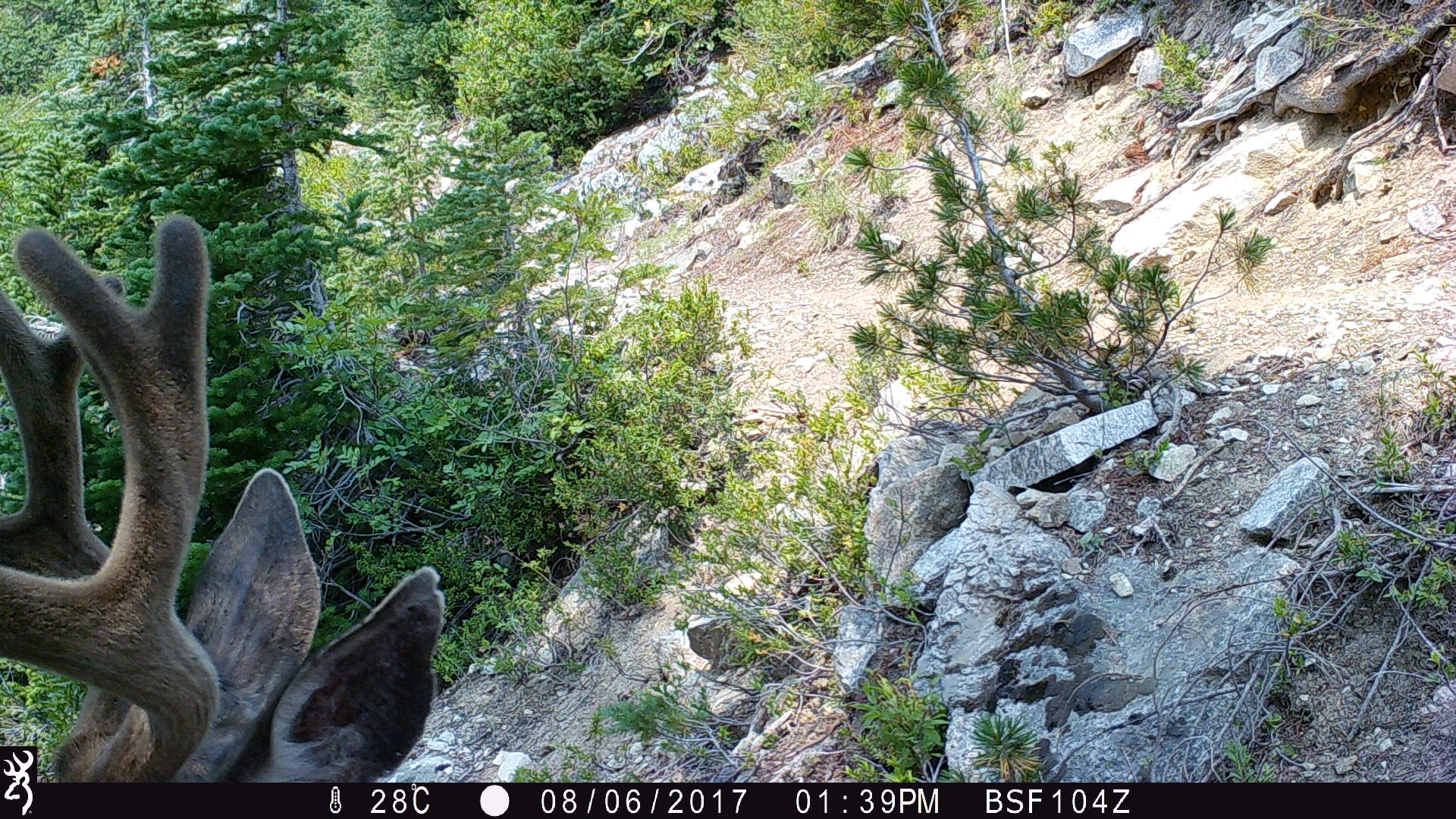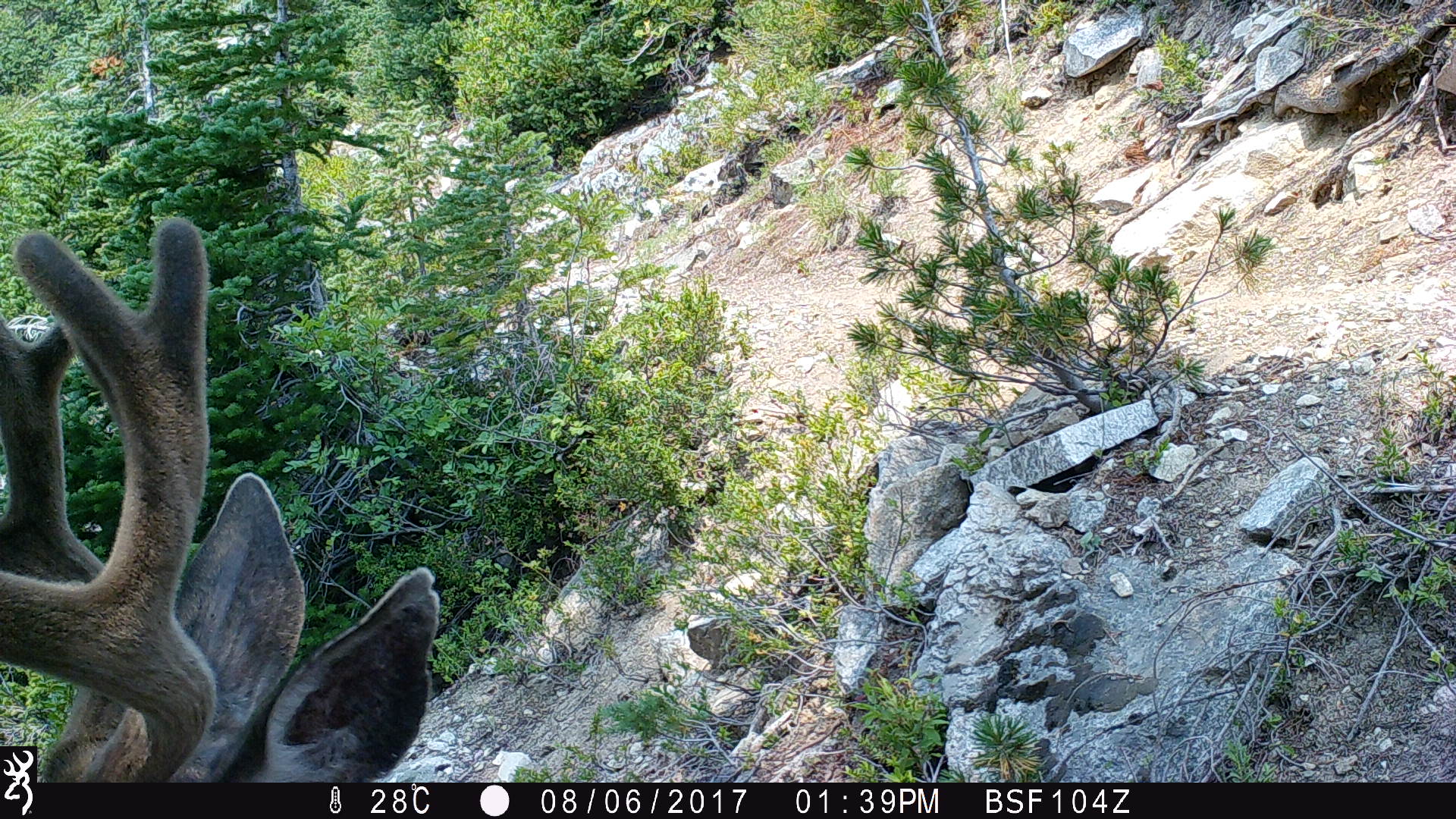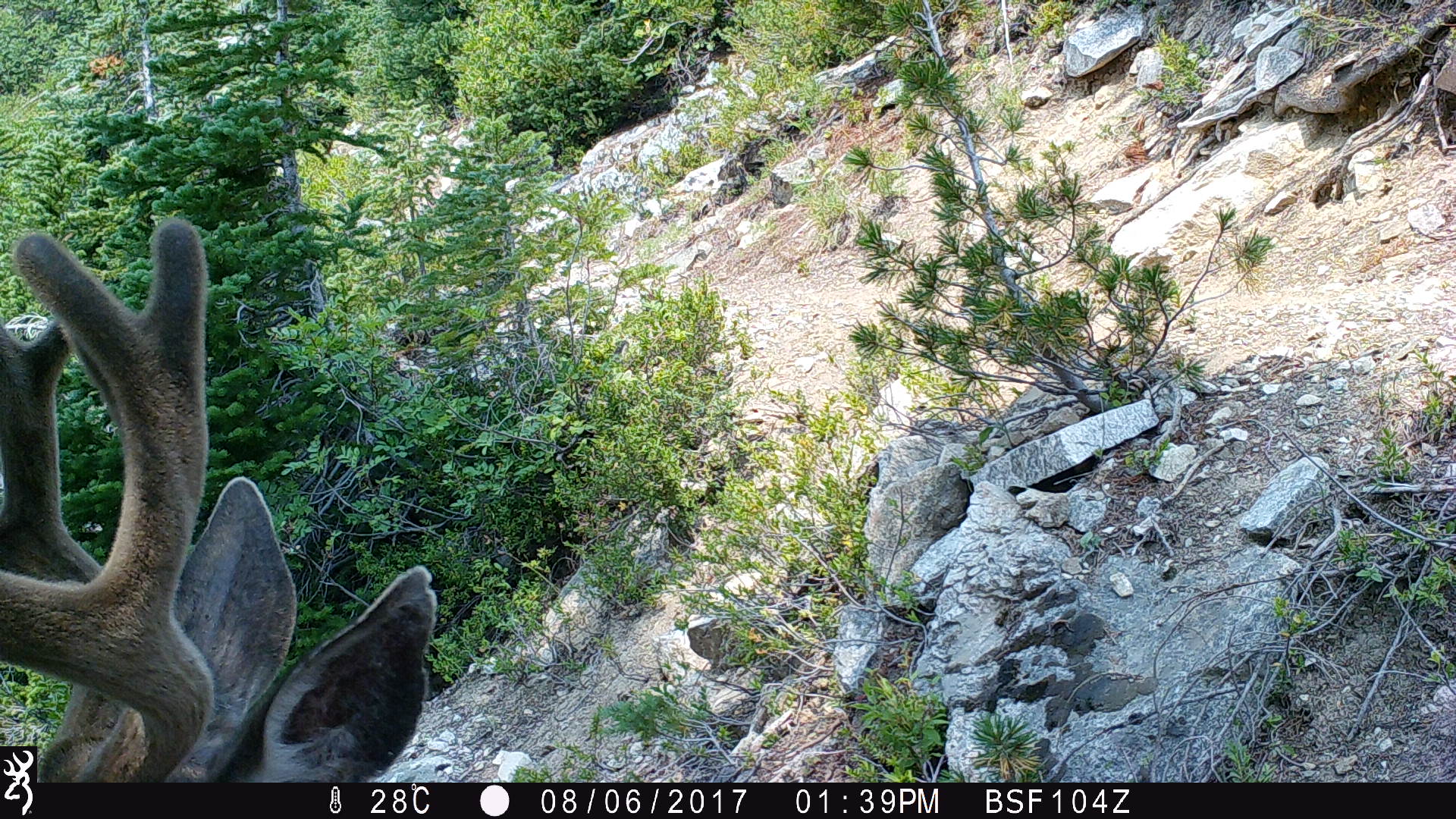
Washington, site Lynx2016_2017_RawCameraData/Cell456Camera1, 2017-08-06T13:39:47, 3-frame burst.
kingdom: Animalia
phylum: Chordata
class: Mammalia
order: Artiodactyla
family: Cervidae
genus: Odocoileus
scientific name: Odocoileus hemionus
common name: mule deer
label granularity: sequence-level